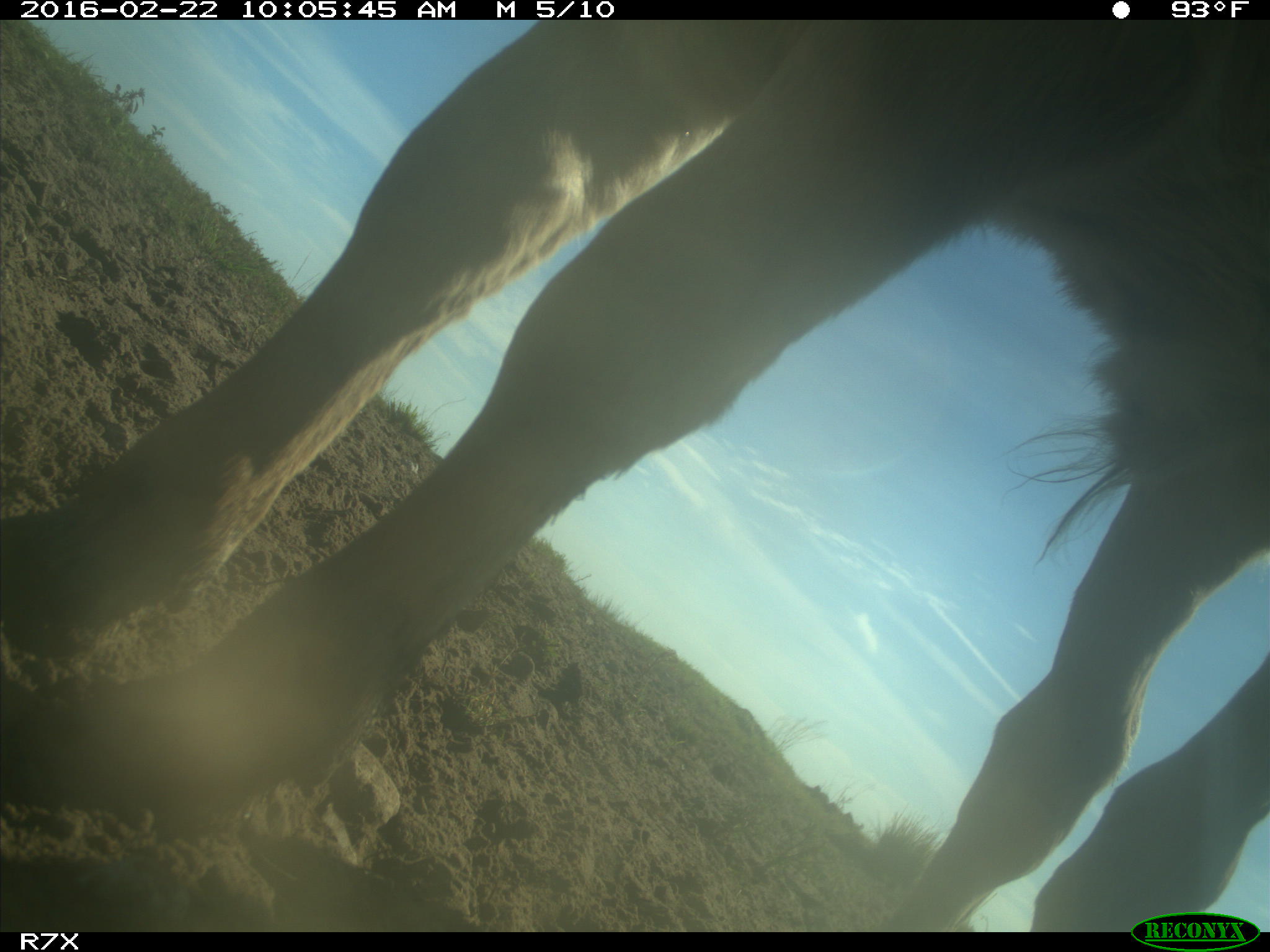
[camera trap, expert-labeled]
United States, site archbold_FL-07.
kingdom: Animalia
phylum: Chordata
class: Mammalia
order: Artiodactyla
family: Bovidae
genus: Bos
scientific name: Bos taurus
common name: domestic cow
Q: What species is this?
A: Bos taurus (domestic cow).